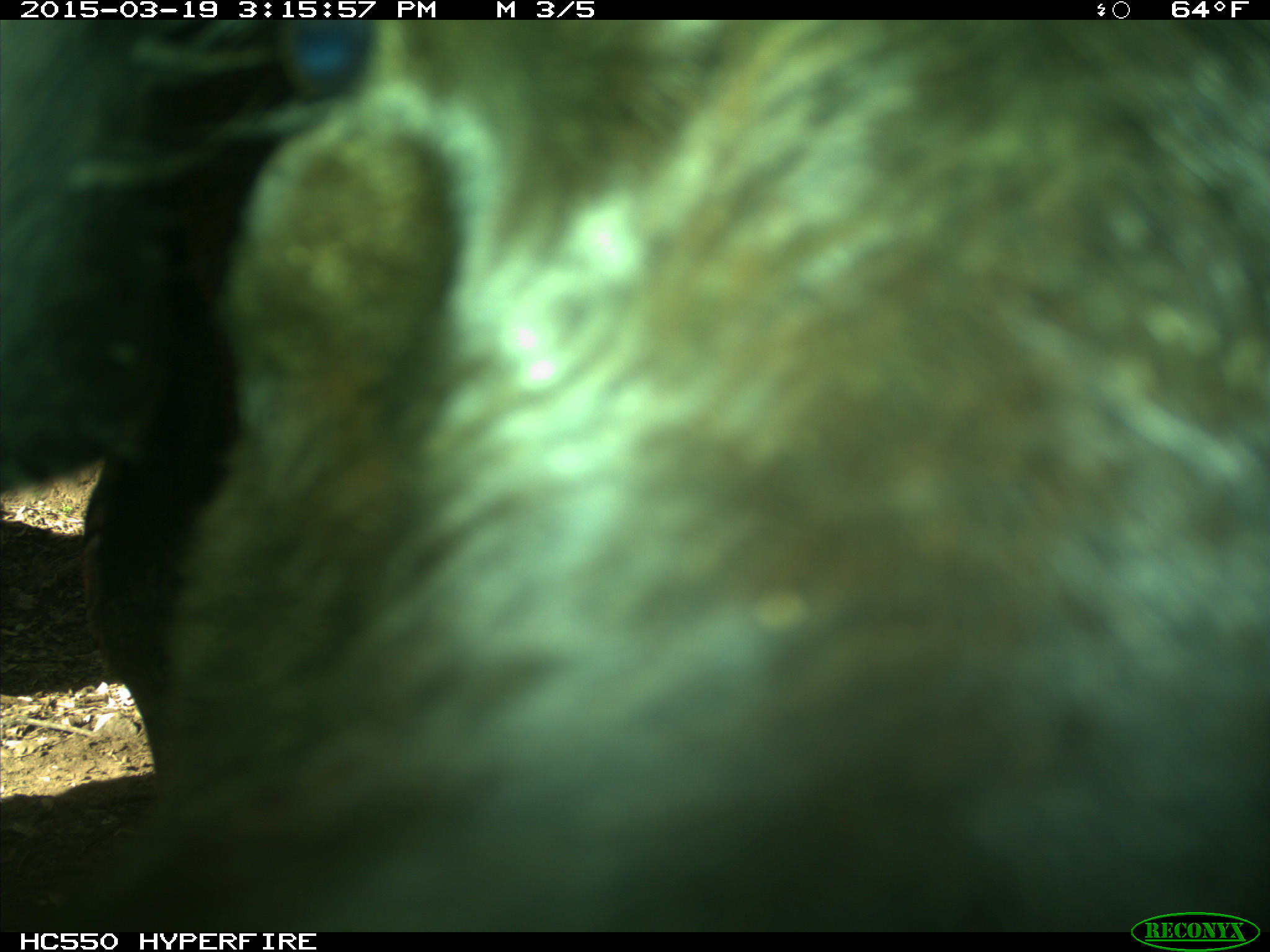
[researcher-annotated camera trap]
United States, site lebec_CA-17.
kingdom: Animalia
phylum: Chordata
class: Mammalia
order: Artiodactyla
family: Bovidae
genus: Bos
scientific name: Bos taurus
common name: domestic cow